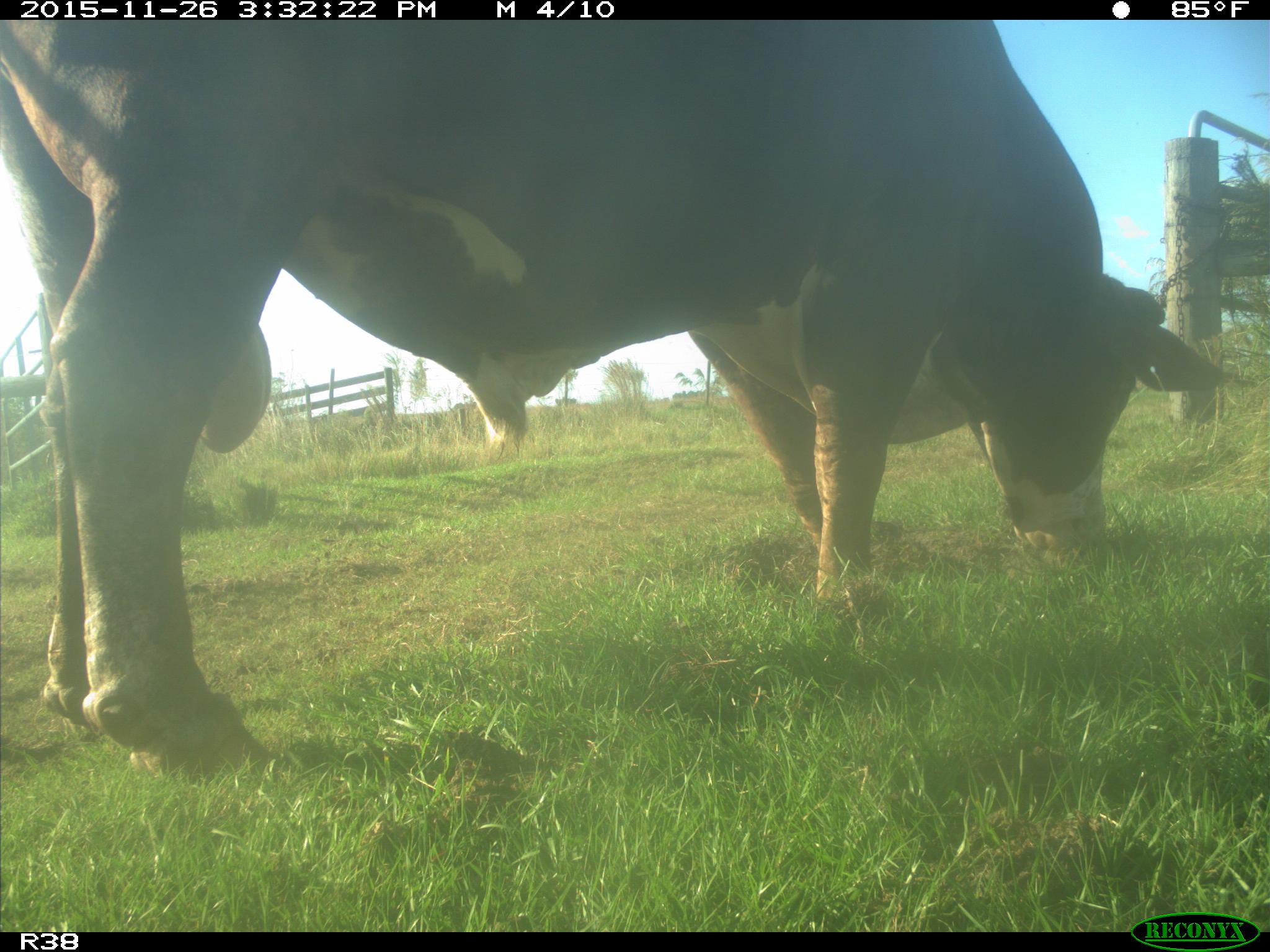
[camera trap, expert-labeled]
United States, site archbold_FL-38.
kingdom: Animalia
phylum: Chordata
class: Mammalia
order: Artiodactyla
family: Bovidae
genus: Bos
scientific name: Bos taurus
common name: domestic cow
Bos taurus (domestic cow).